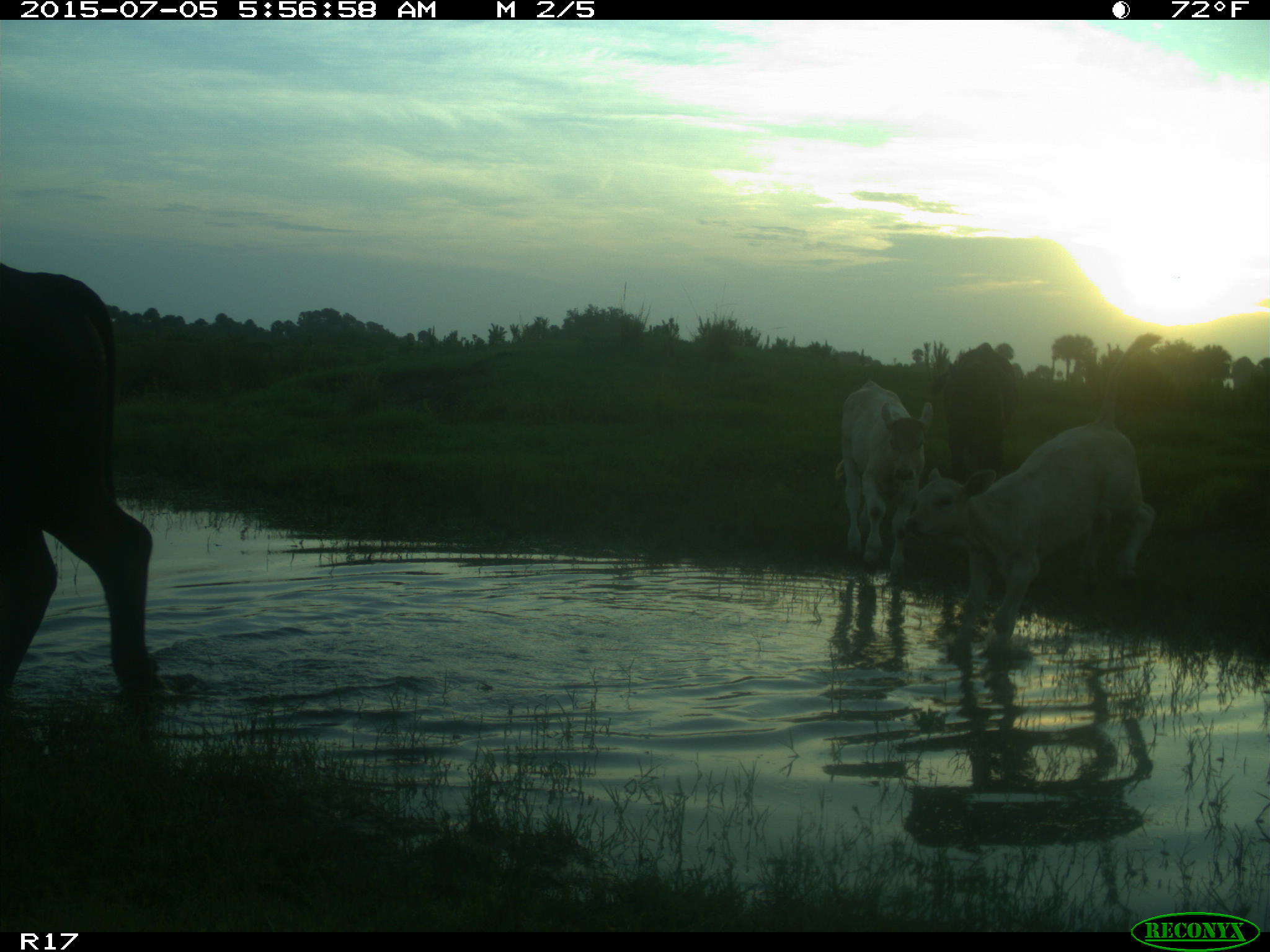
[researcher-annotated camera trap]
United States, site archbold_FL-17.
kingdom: Animalia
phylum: Chordata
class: Mammalia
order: Artiodactyla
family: Bovidae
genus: Bos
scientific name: Bos taurus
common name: domestic cow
Bos taurus (domestic cow).